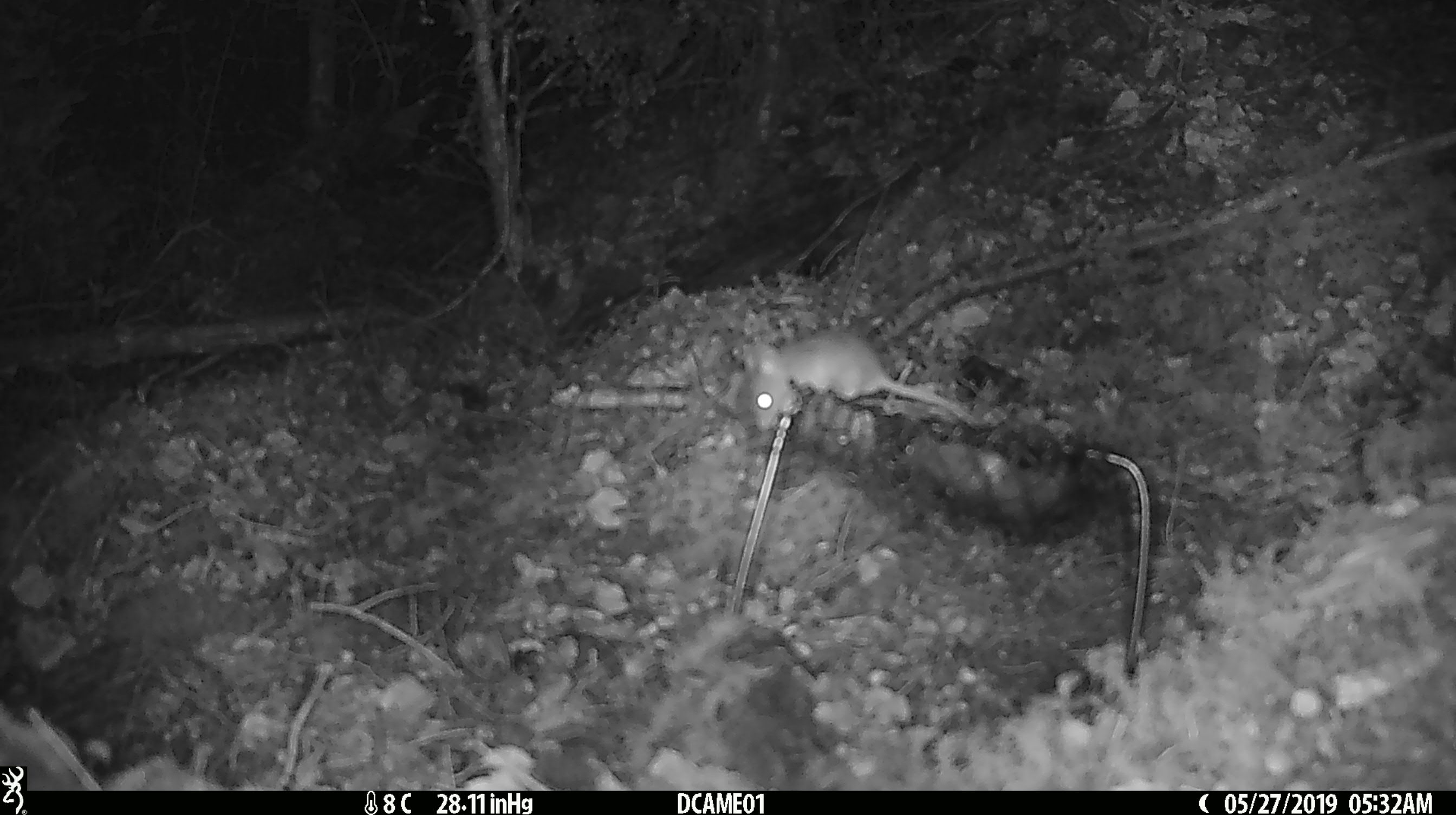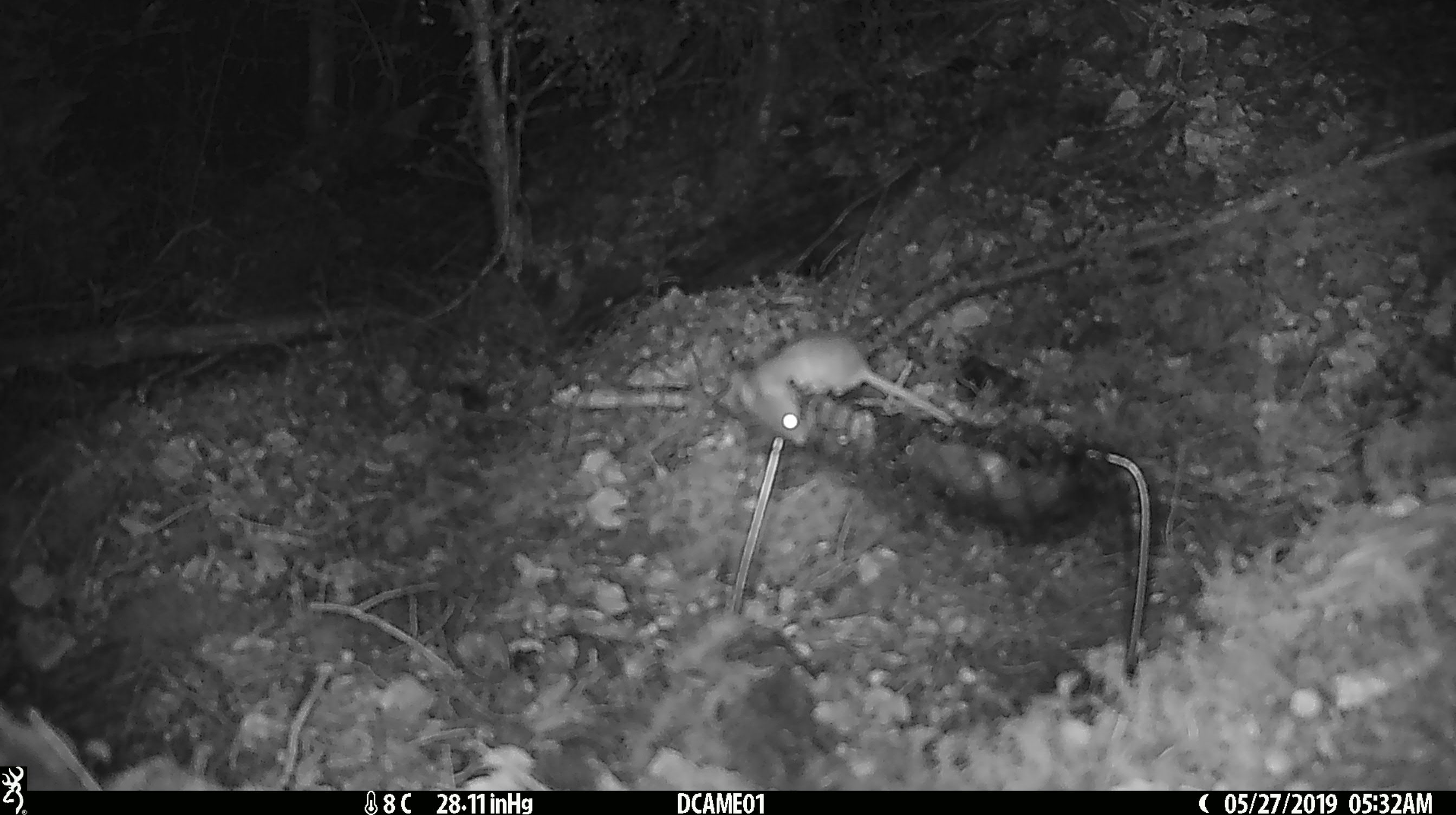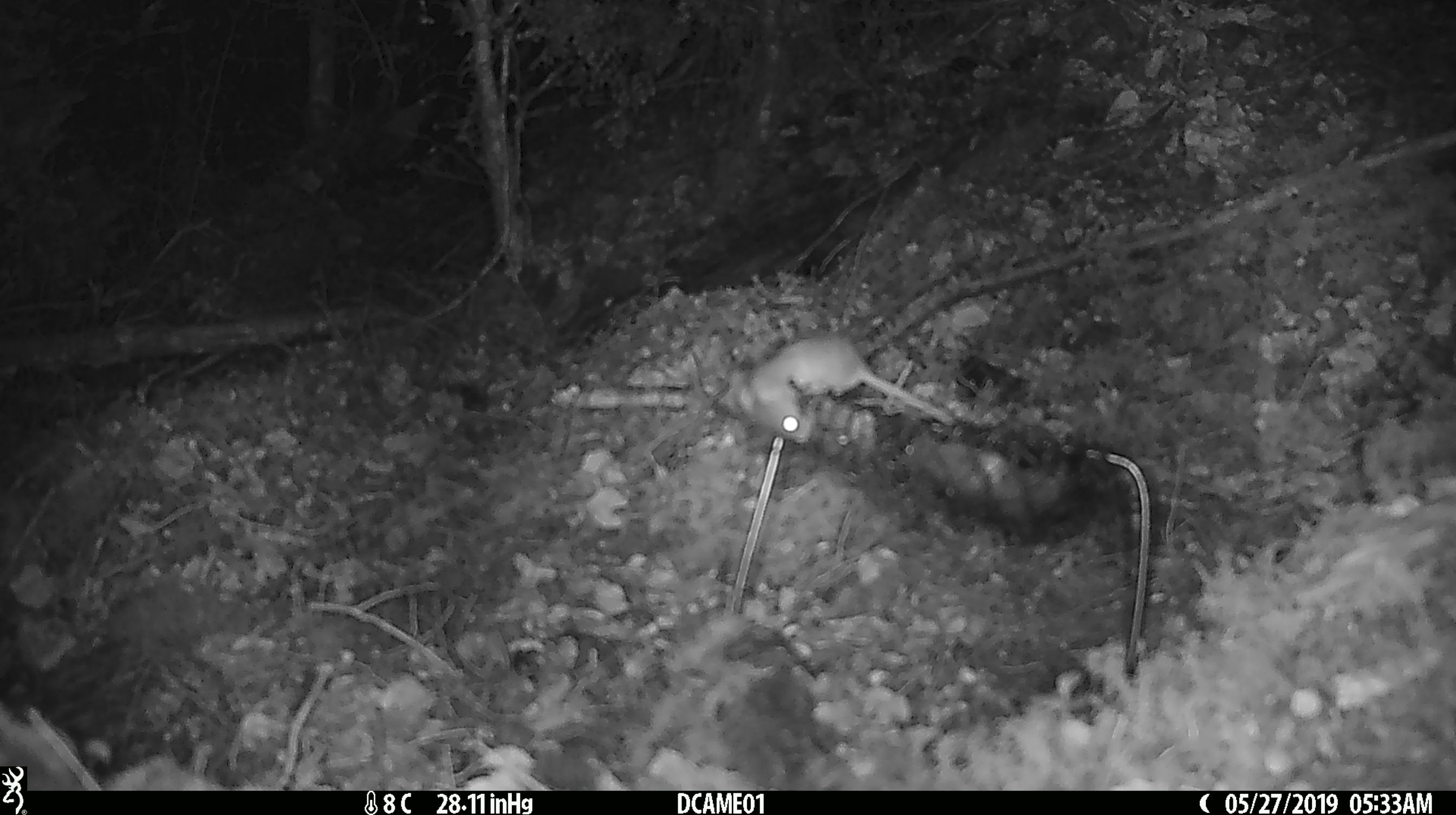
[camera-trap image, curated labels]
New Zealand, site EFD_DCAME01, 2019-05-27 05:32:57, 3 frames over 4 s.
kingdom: Animalia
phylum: Chordata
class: Mammalia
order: Rodentia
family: Muridae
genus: Mus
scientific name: Mus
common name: mouse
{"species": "mouse (Mus)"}